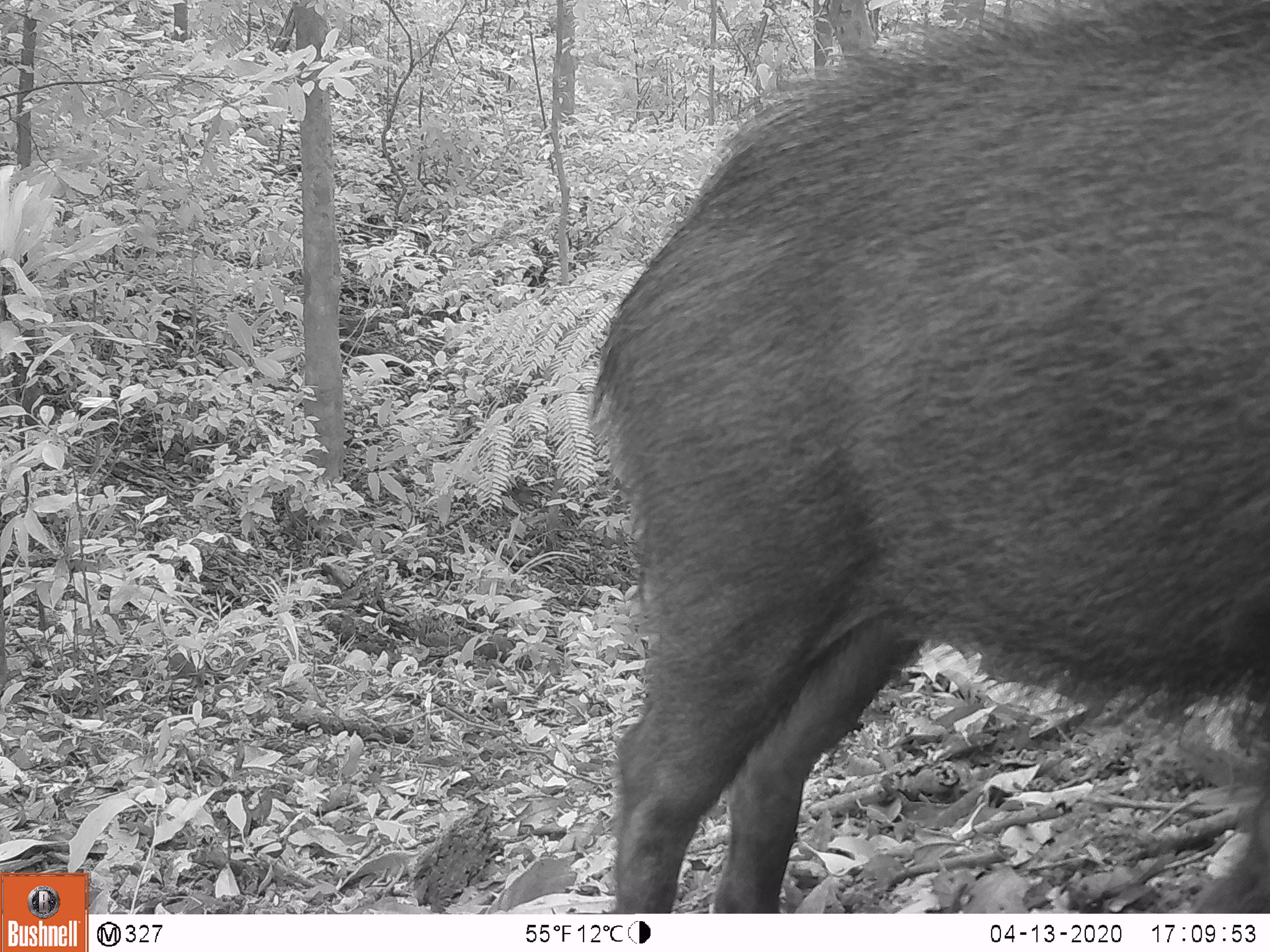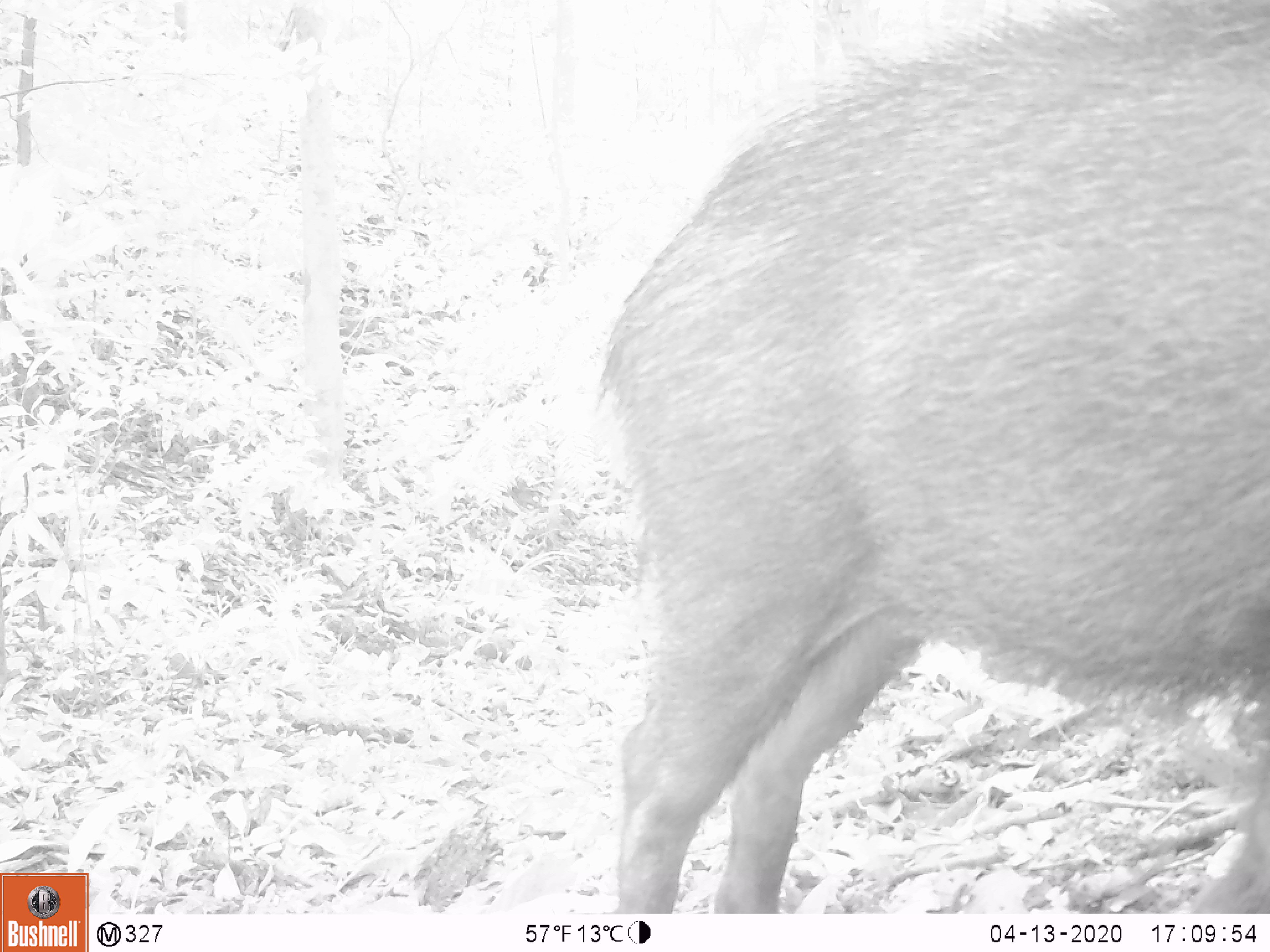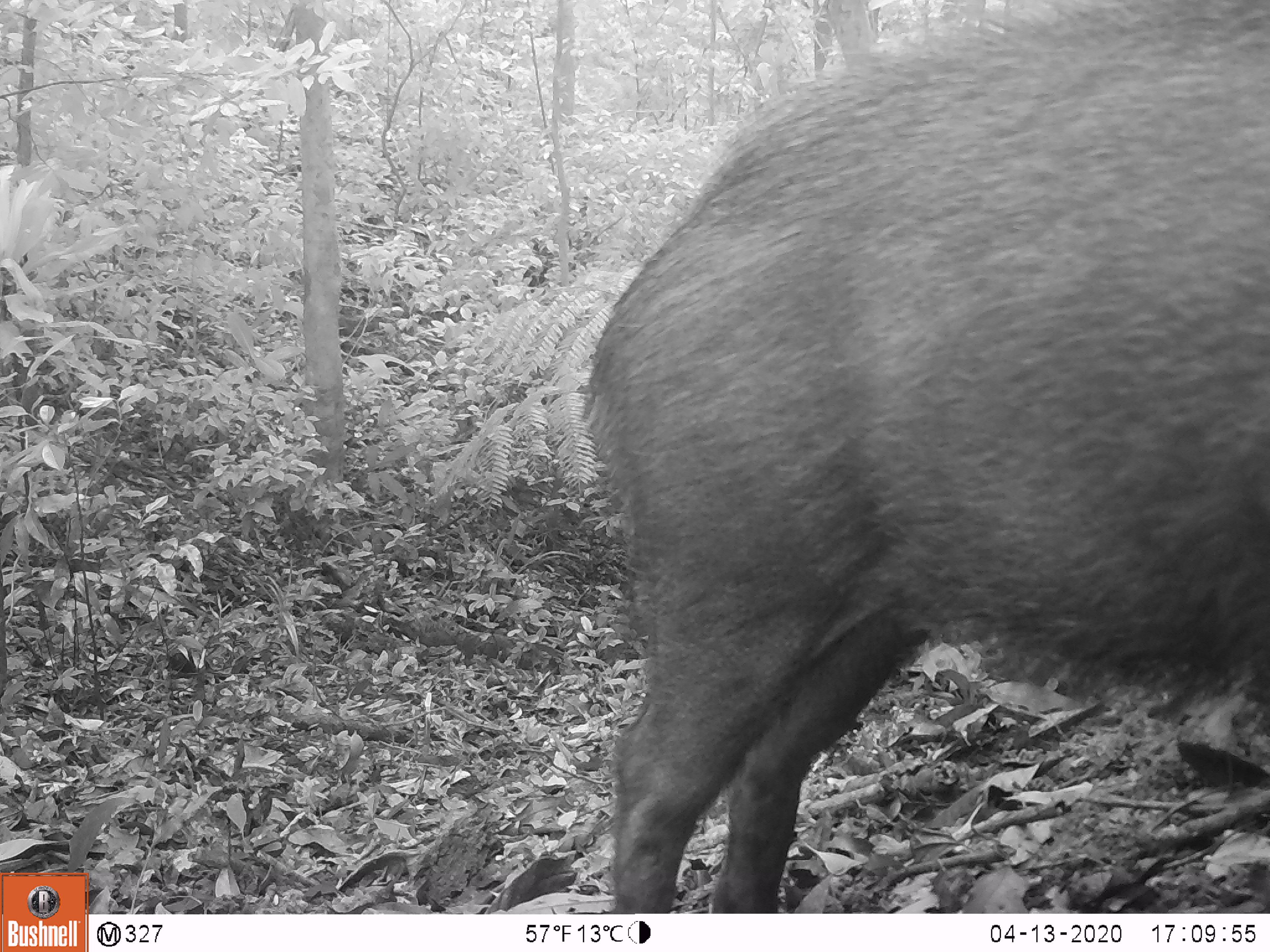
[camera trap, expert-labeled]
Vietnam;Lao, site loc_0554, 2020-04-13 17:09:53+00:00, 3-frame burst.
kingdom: Animalia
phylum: Chordata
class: Mammalia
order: Artiodactyla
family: Suidae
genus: Sus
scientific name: Sus scrofa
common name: eurasian wild pig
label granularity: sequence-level